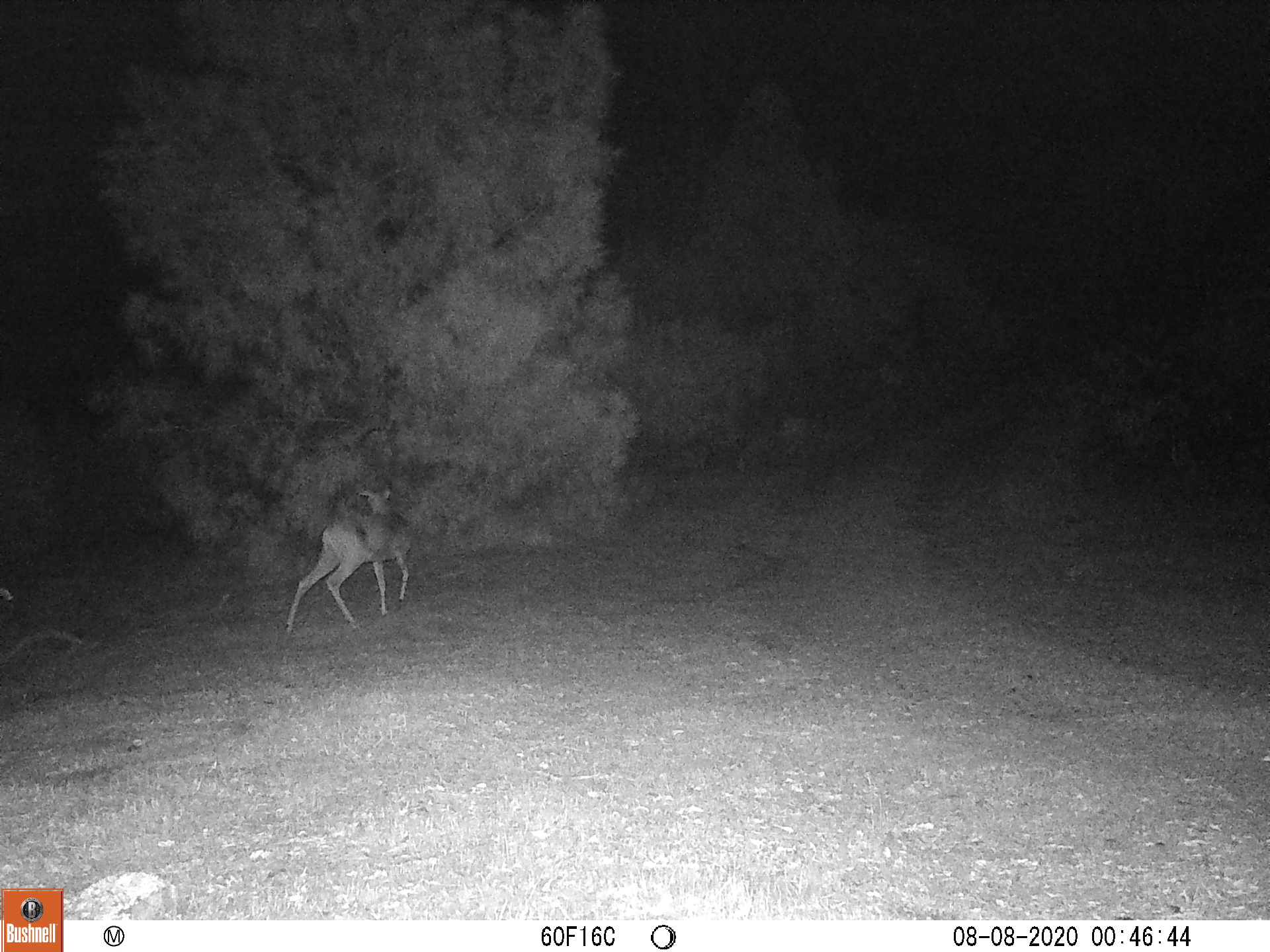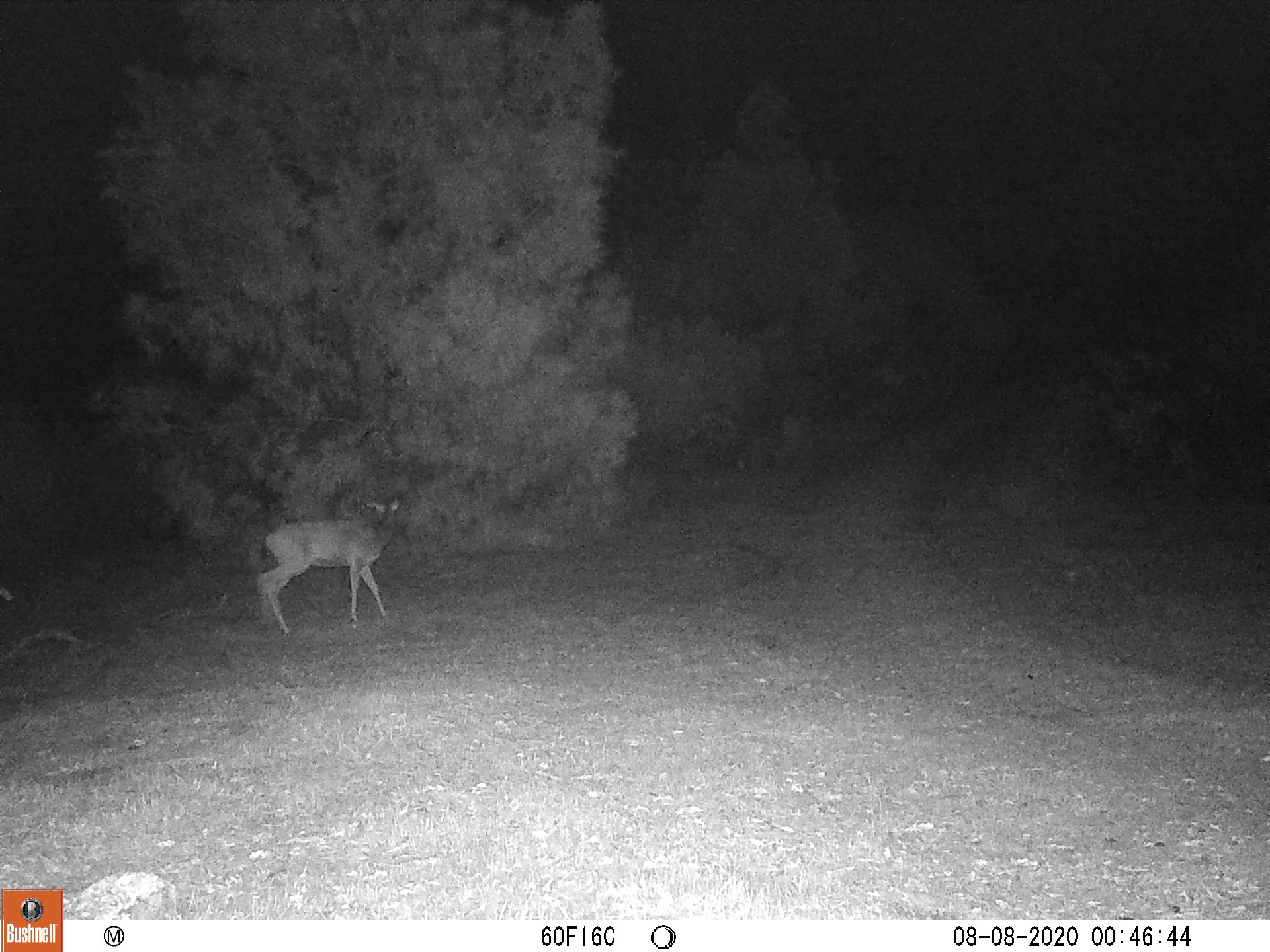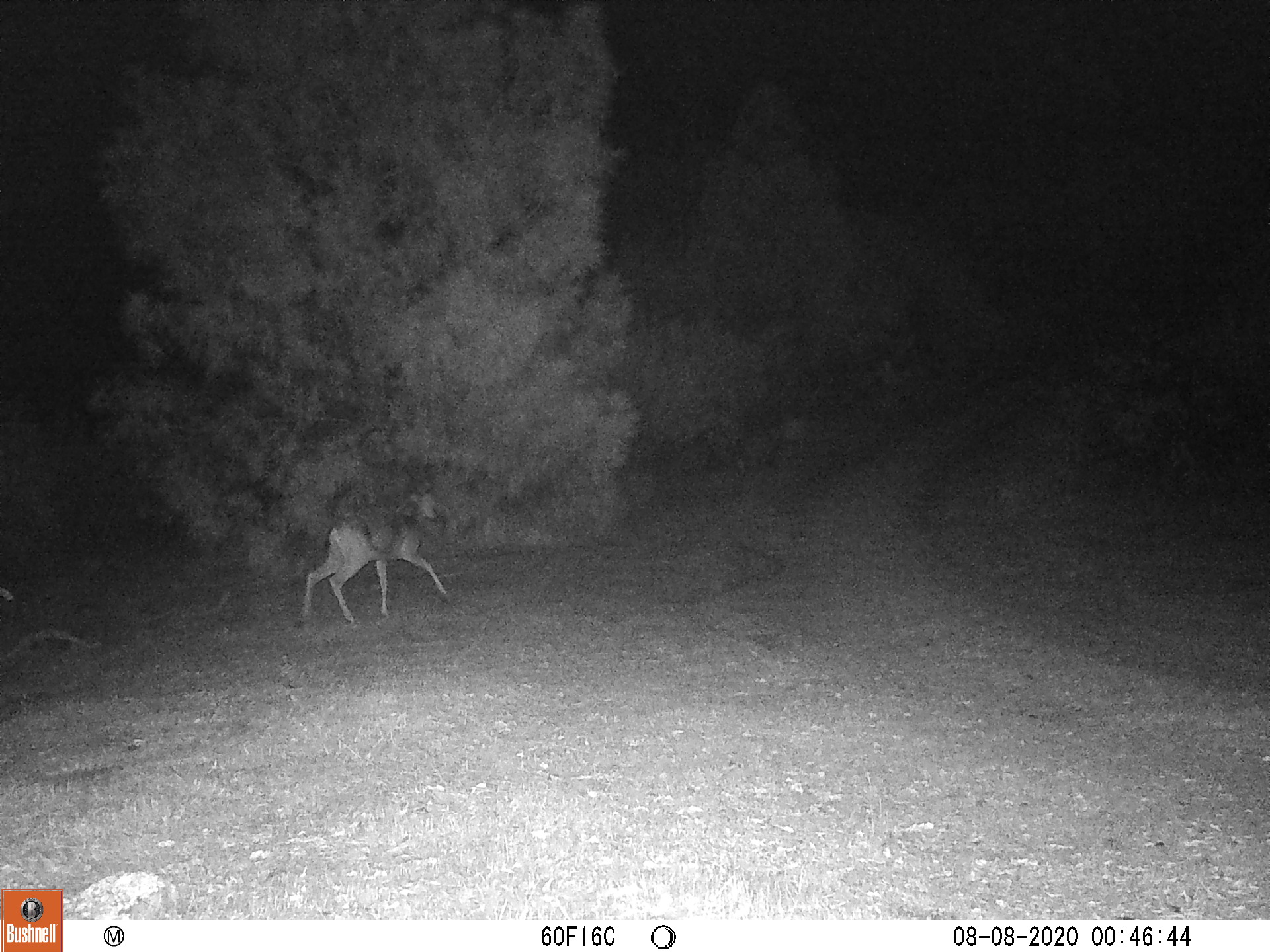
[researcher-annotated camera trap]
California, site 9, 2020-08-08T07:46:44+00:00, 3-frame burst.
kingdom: Animalia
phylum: Chordata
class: Mammalia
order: Artiodactyla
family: Cervidae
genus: Odocoileus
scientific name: Odocoileus hemionus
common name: mule deer